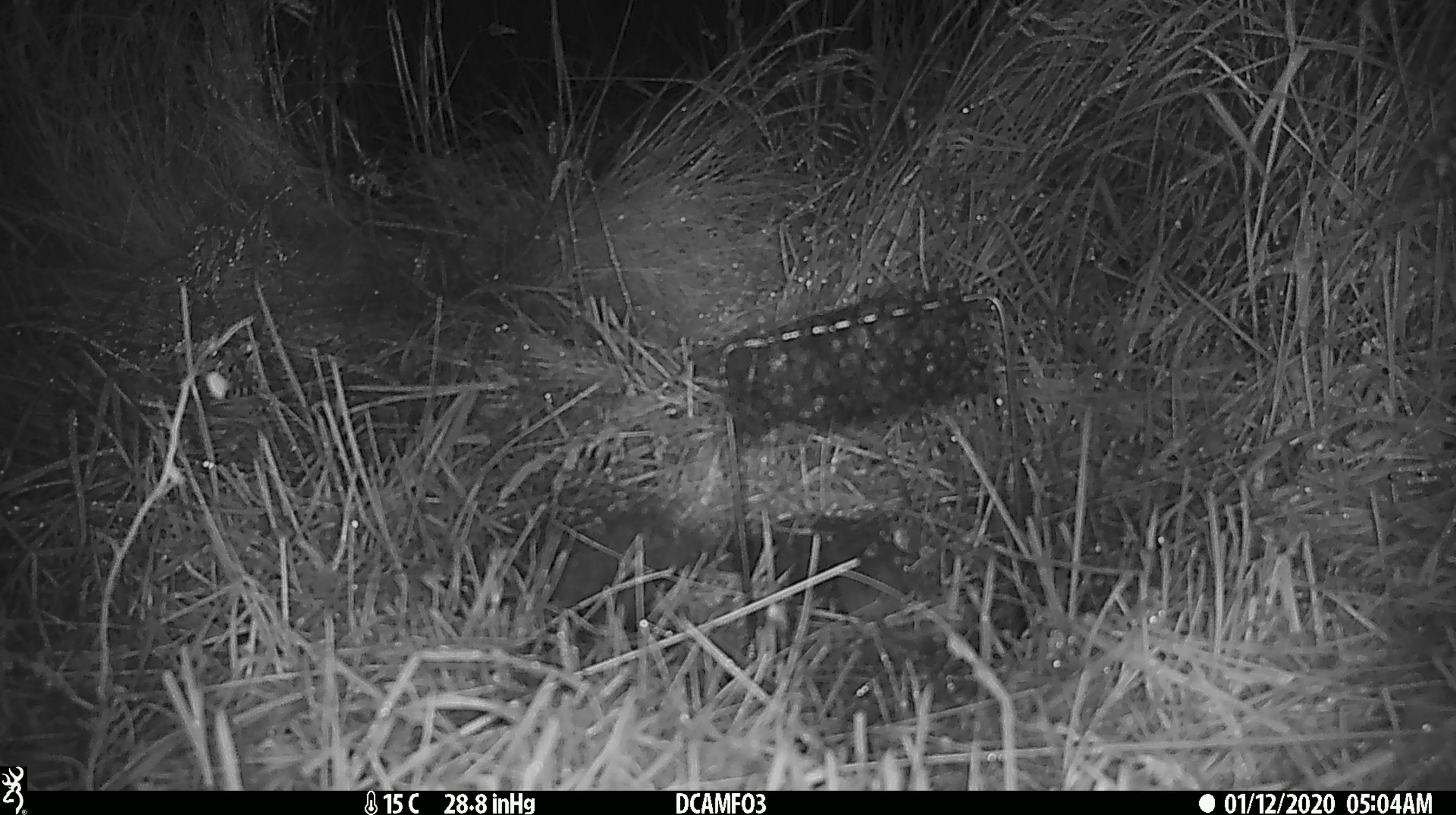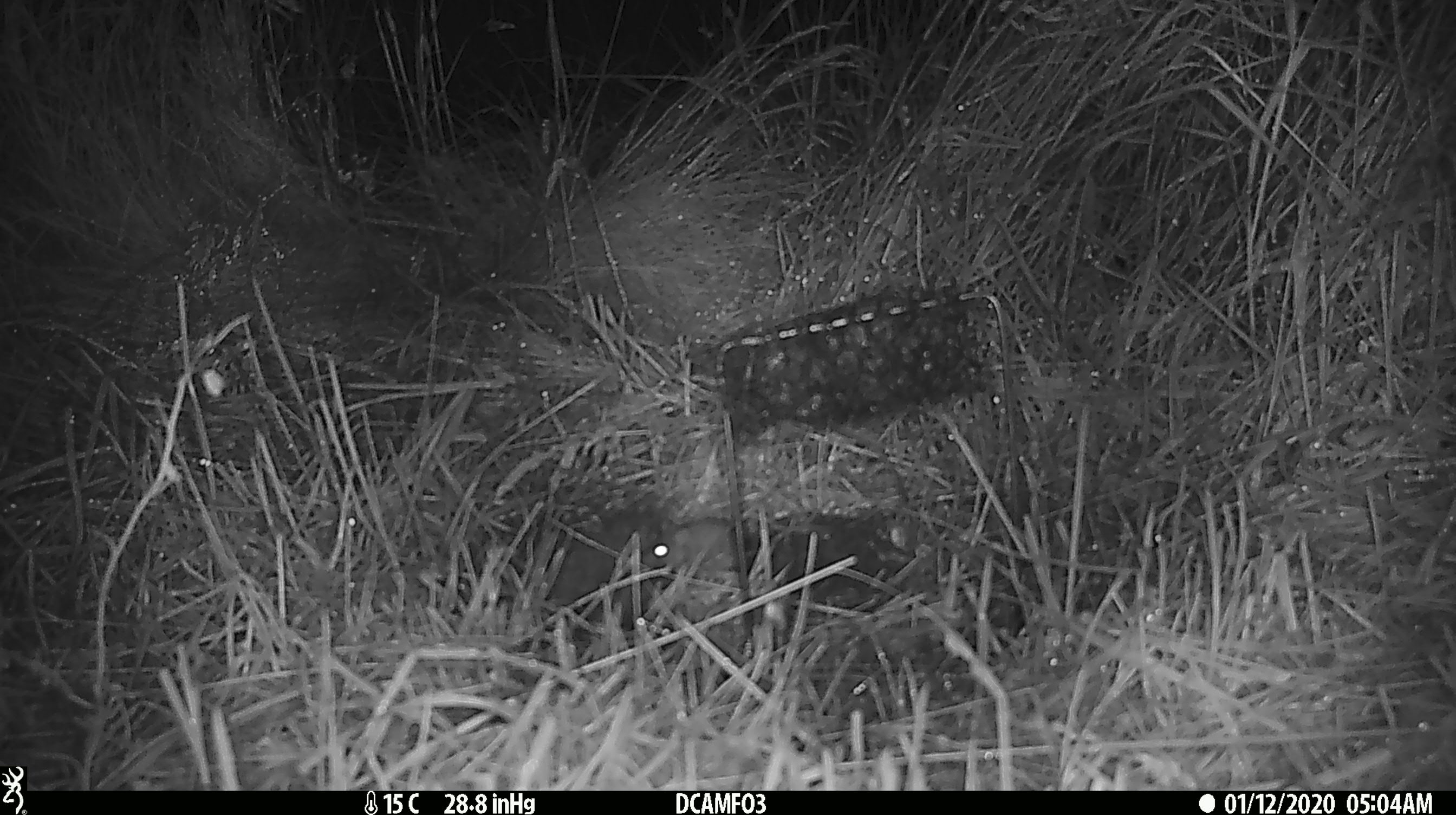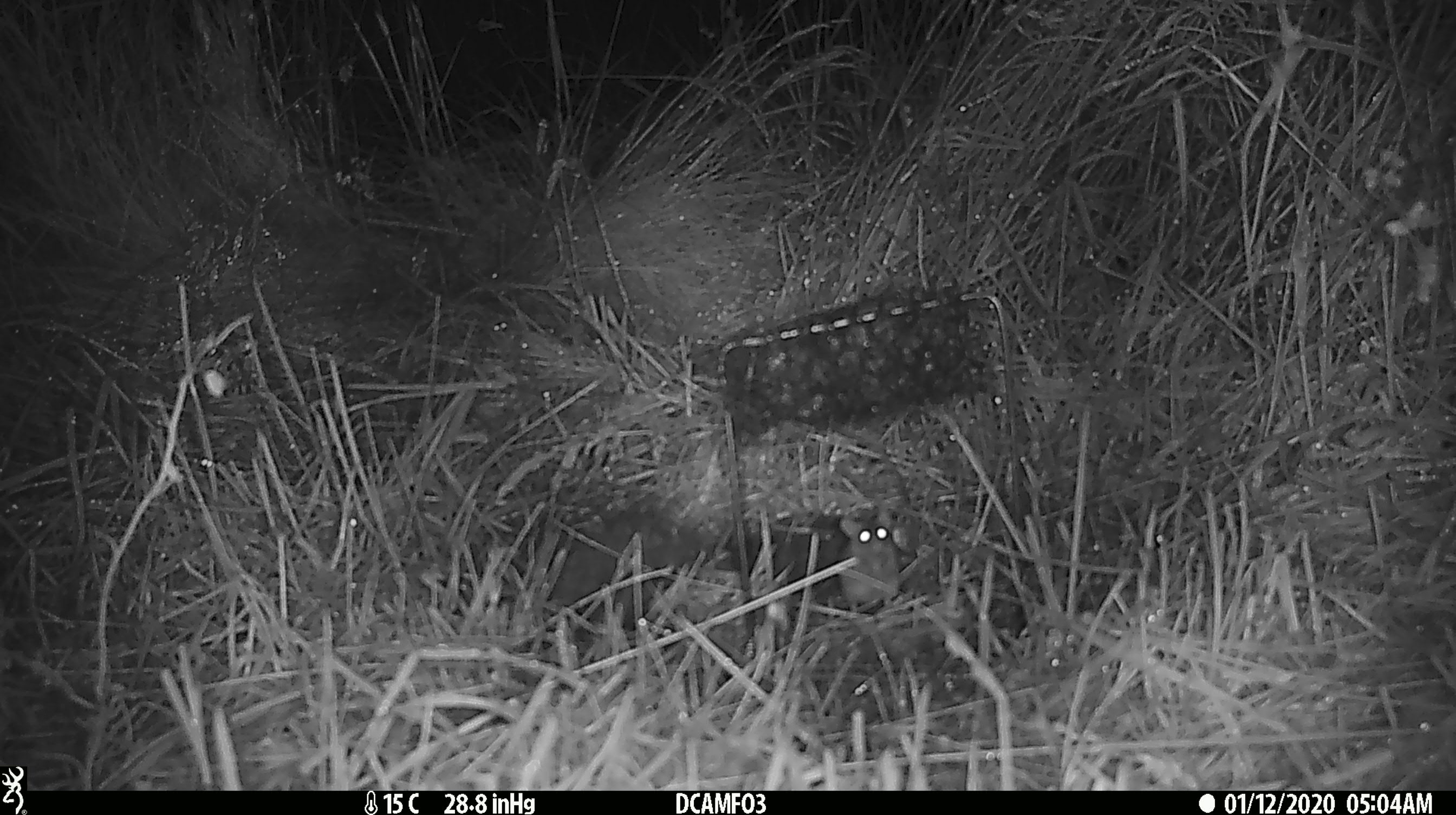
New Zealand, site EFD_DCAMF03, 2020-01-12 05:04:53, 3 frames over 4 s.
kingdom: Animalia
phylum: Chordata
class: Mammalia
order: Rodentia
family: Muridae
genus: Mus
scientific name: Mus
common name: mouse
Mouse (Mus).